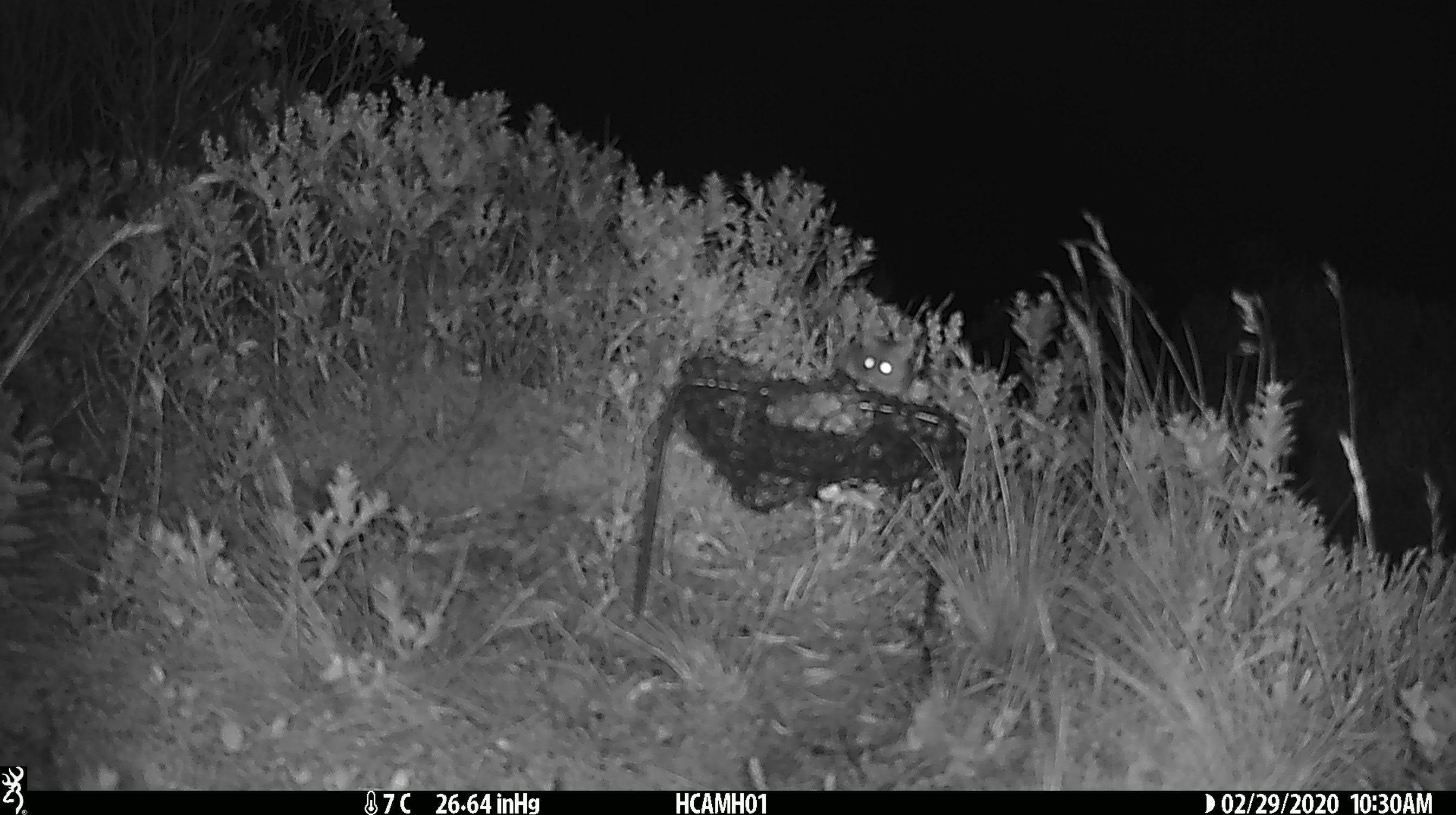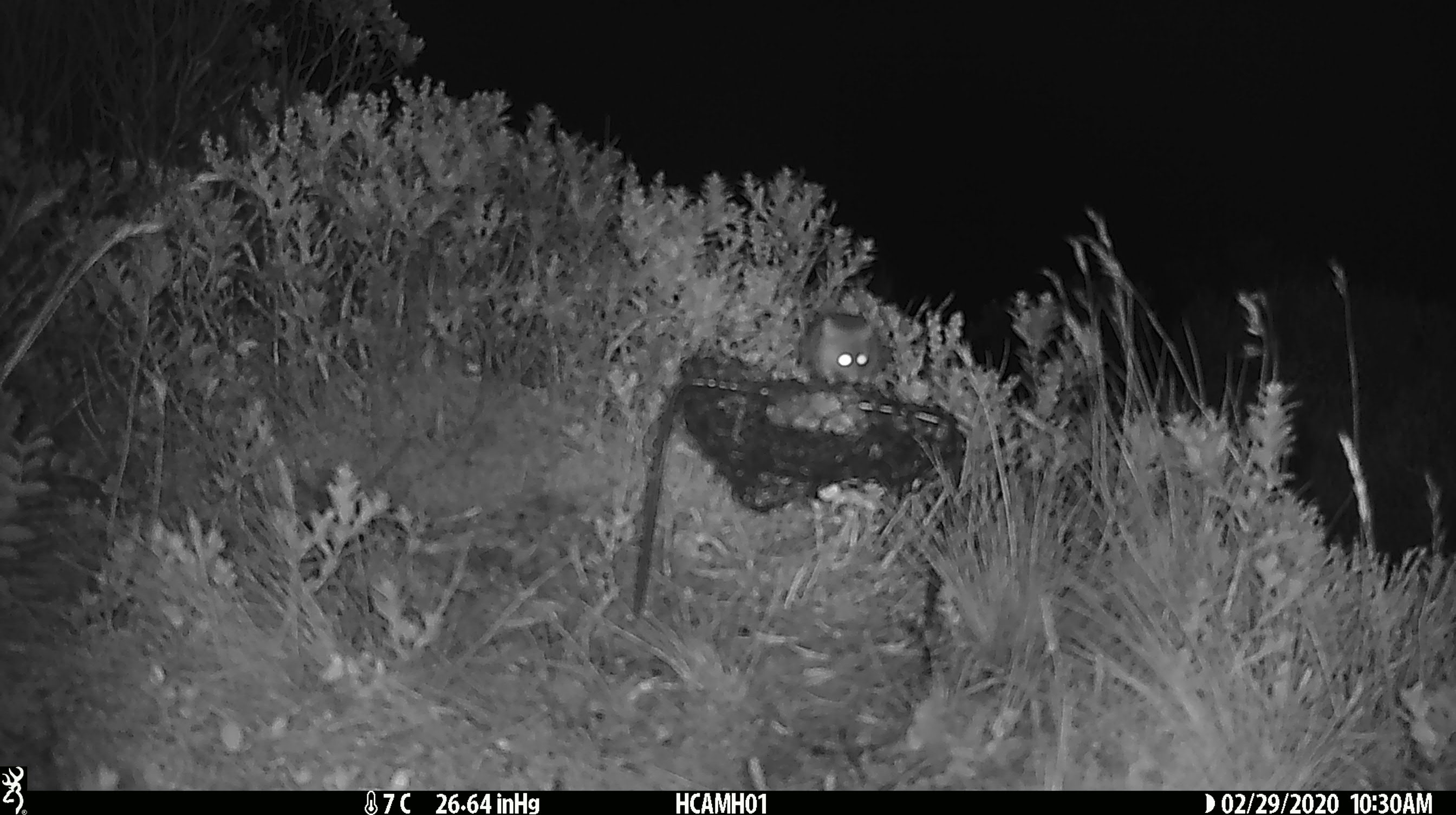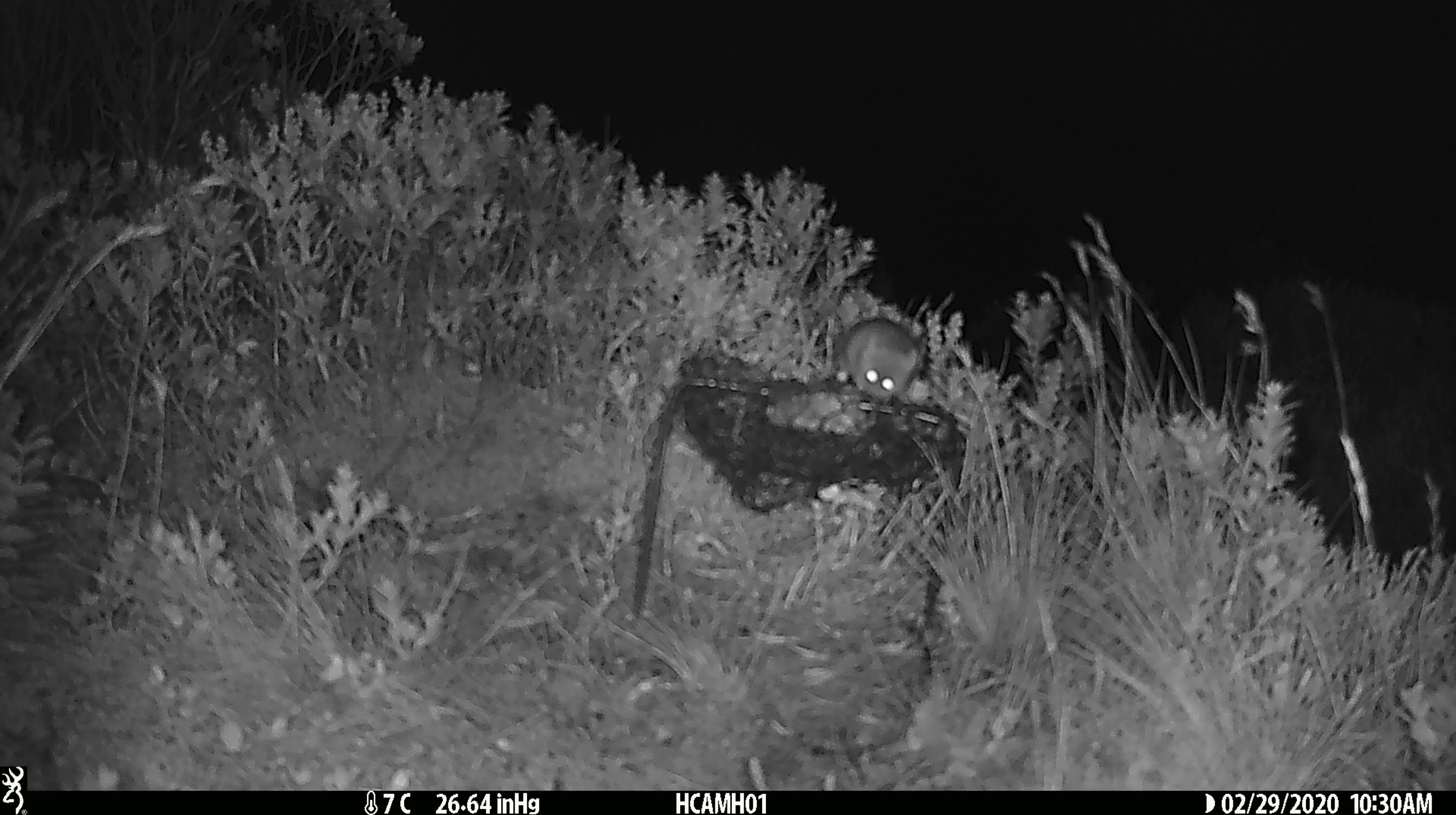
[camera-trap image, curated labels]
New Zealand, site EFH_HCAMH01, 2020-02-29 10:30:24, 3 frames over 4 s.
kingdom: Animalia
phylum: Chordata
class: Mammalia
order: Rodentia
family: Muridae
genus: Mus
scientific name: Mus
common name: mouse